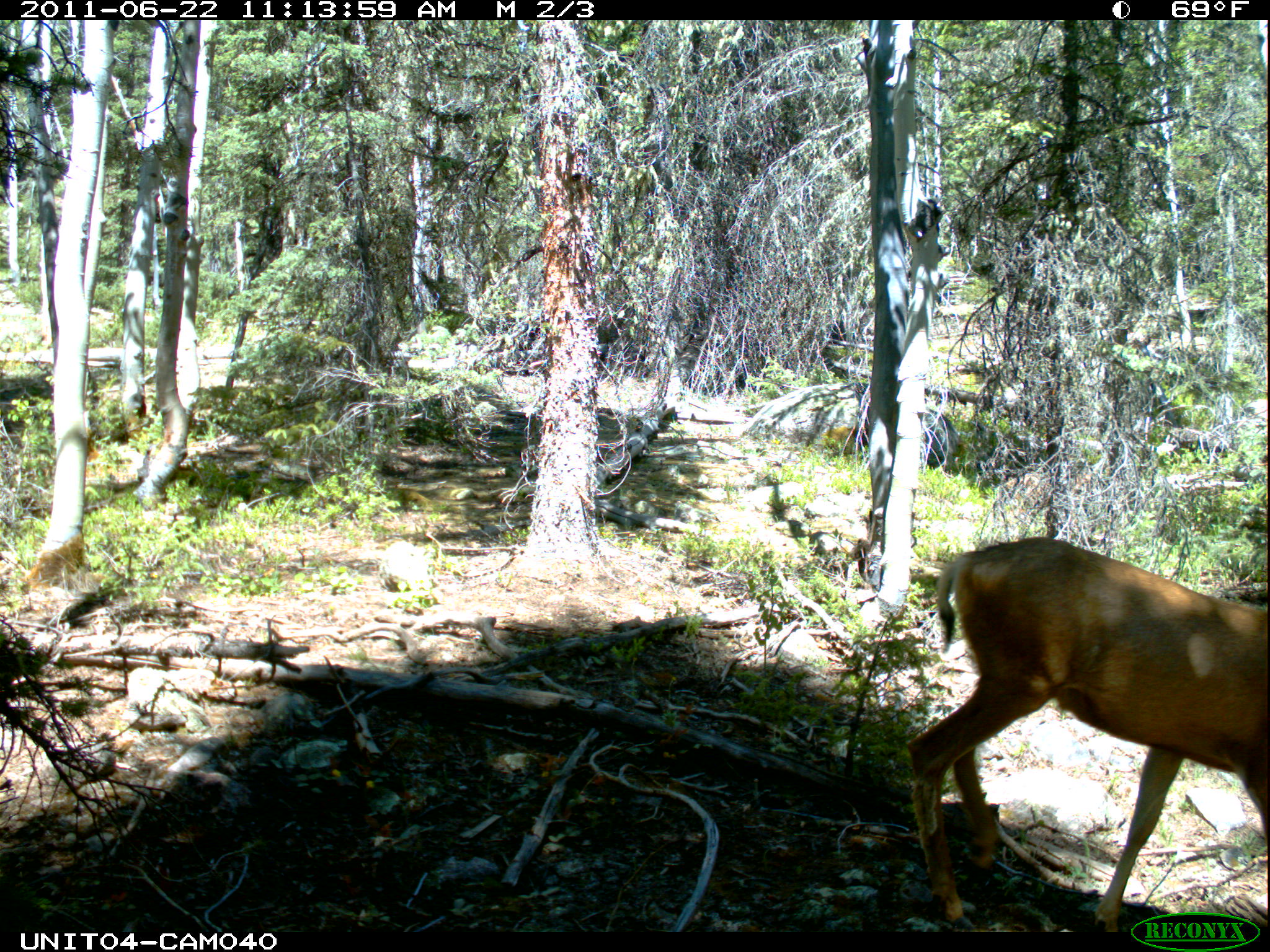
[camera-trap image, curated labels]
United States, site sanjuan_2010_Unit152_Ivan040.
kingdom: Animalia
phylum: Chordata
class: Mammalia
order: Artiodactyla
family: Cervidae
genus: Odocoileus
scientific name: Odocoileus hemionus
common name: mule deer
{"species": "Odocoileus hemionus (mule deer)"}